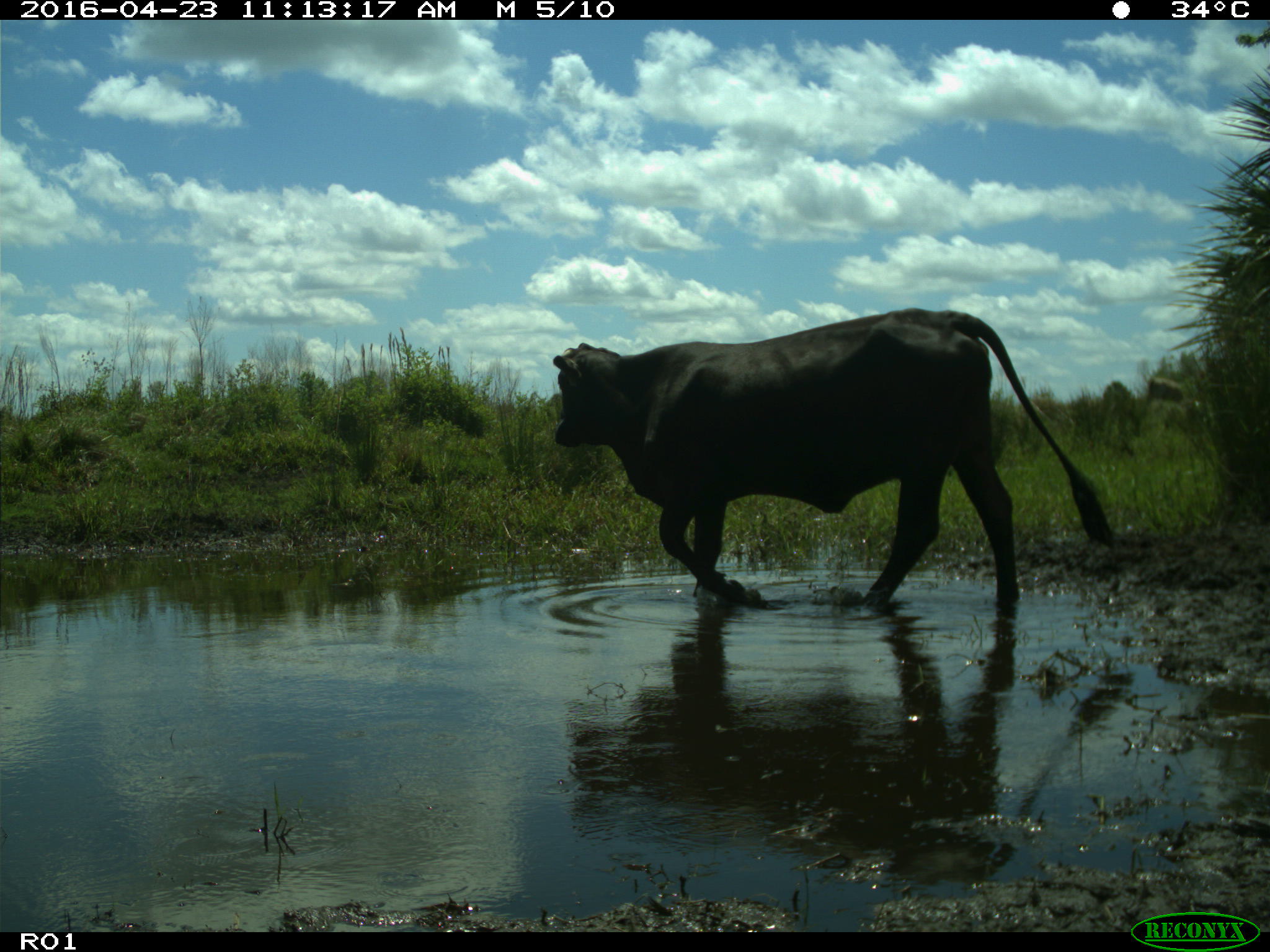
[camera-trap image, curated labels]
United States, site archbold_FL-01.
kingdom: Animalia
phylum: Chordata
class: Mammalia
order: Artiodactyla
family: Bovidae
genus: Bos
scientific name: Bos taurus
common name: domestic cow